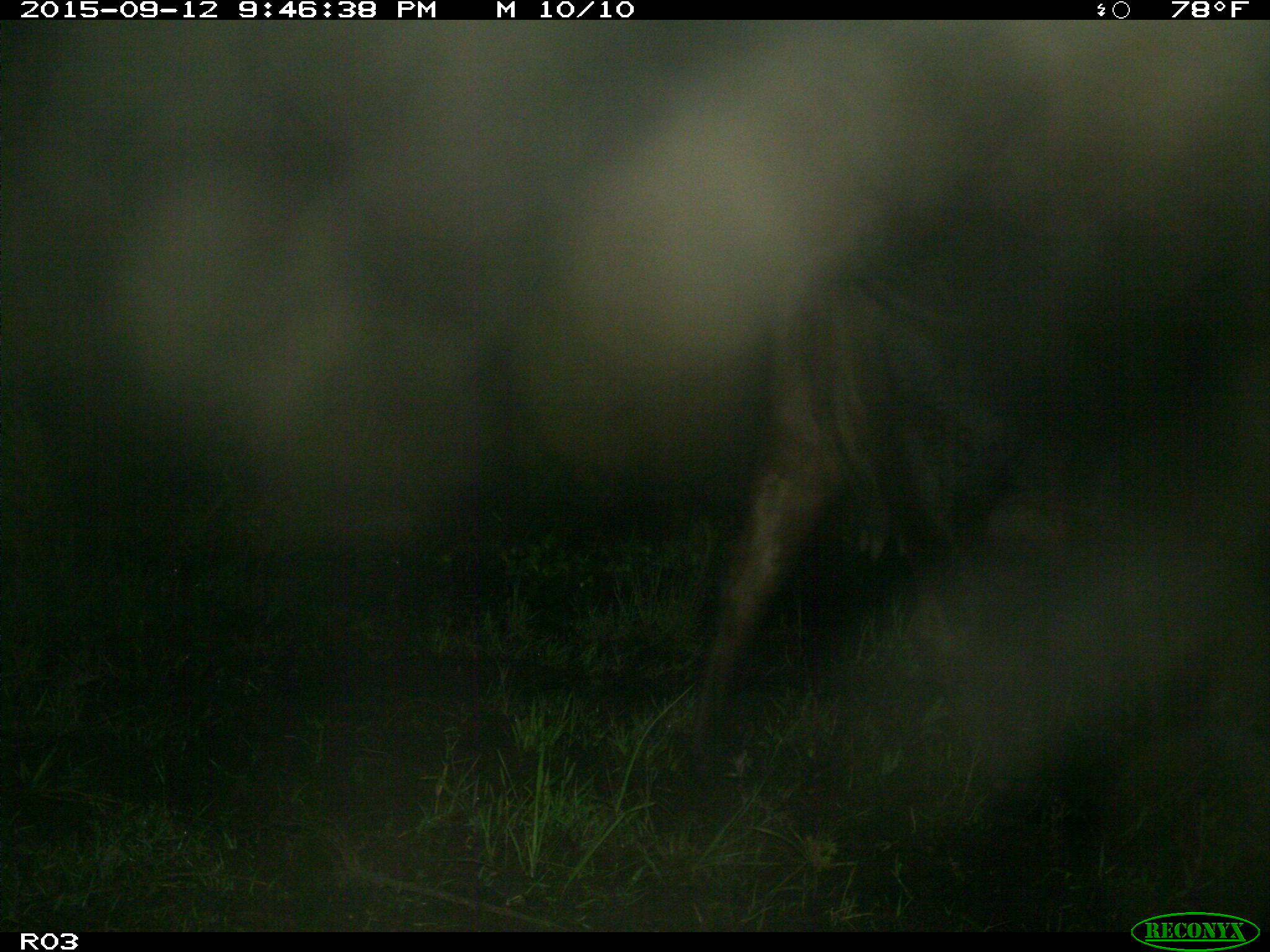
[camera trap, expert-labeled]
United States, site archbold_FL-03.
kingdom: Animalia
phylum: Chordata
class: Mammalia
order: Artiodactyla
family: Bovidae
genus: Bos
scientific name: Bos taurus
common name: domestic cow